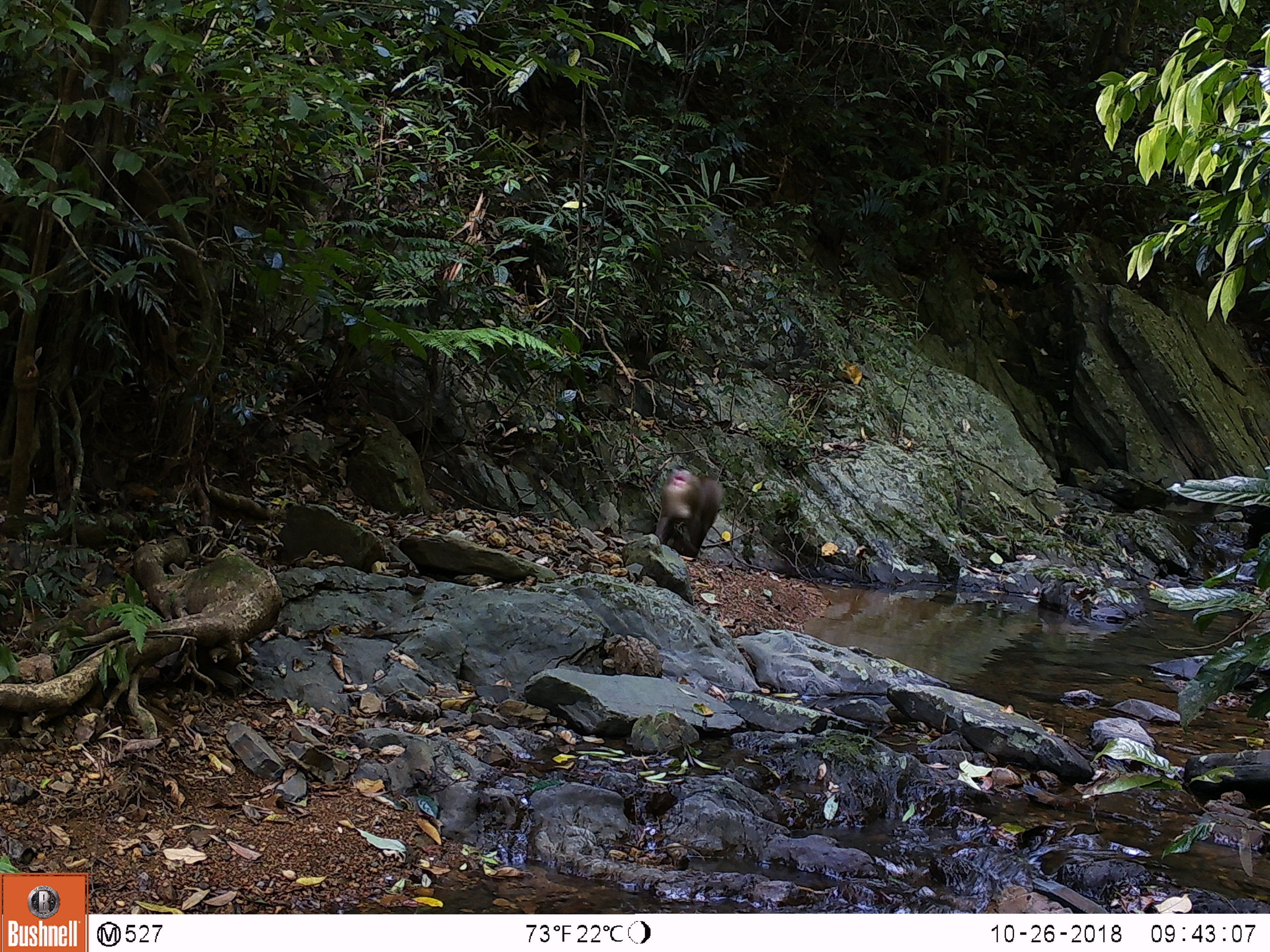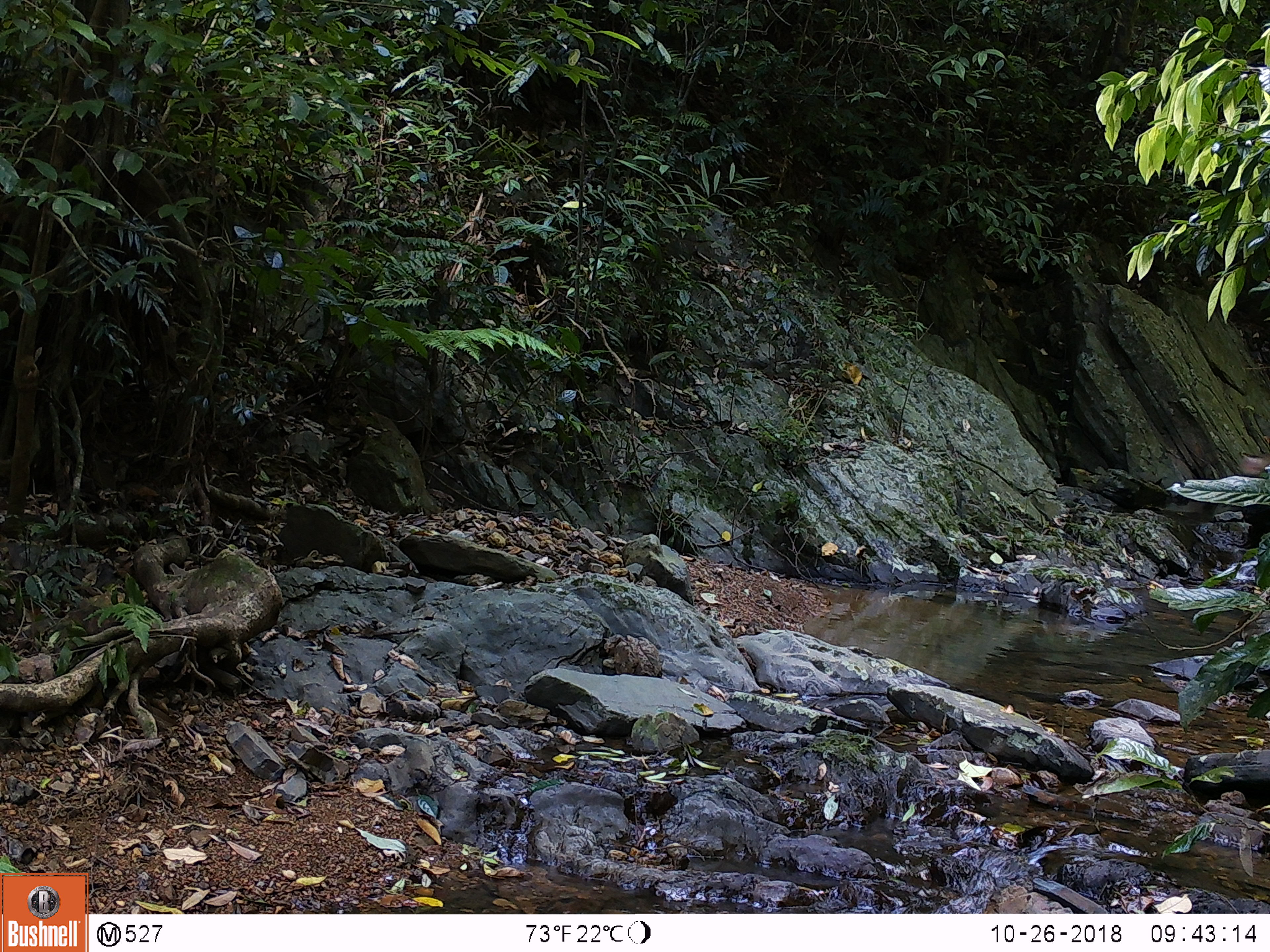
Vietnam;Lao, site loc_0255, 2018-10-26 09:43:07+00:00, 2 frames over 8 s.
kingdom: Animalia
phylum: Chordata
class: Mammalia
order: Primates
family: Cercopithecidae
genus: Macaca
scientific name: Macaca nemestrina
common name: pig-tailed macaque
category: pig tailed macaque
Pig tailed macaque (pig-tailed macaque) (Macaca nemestrina). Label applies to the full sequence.